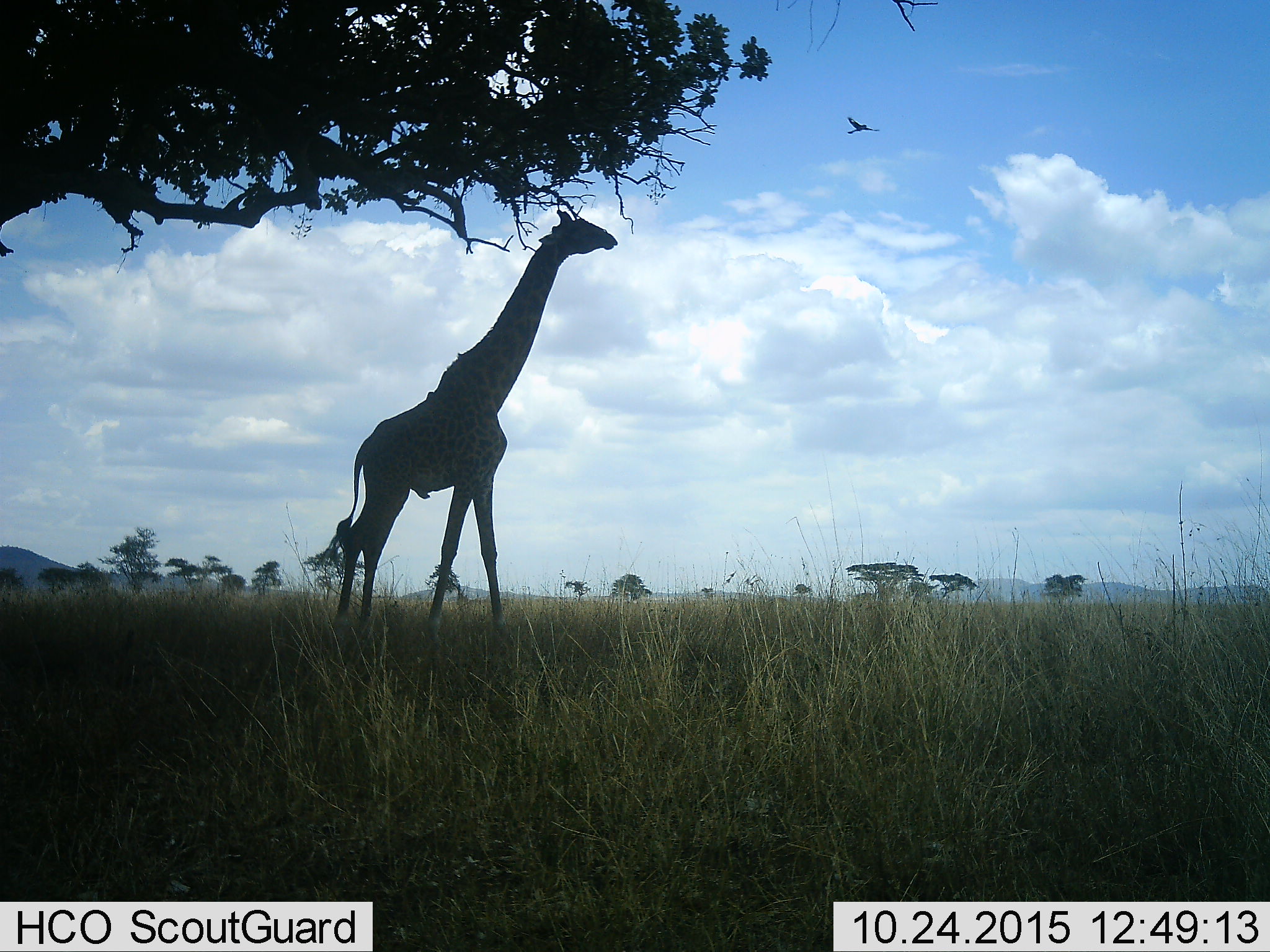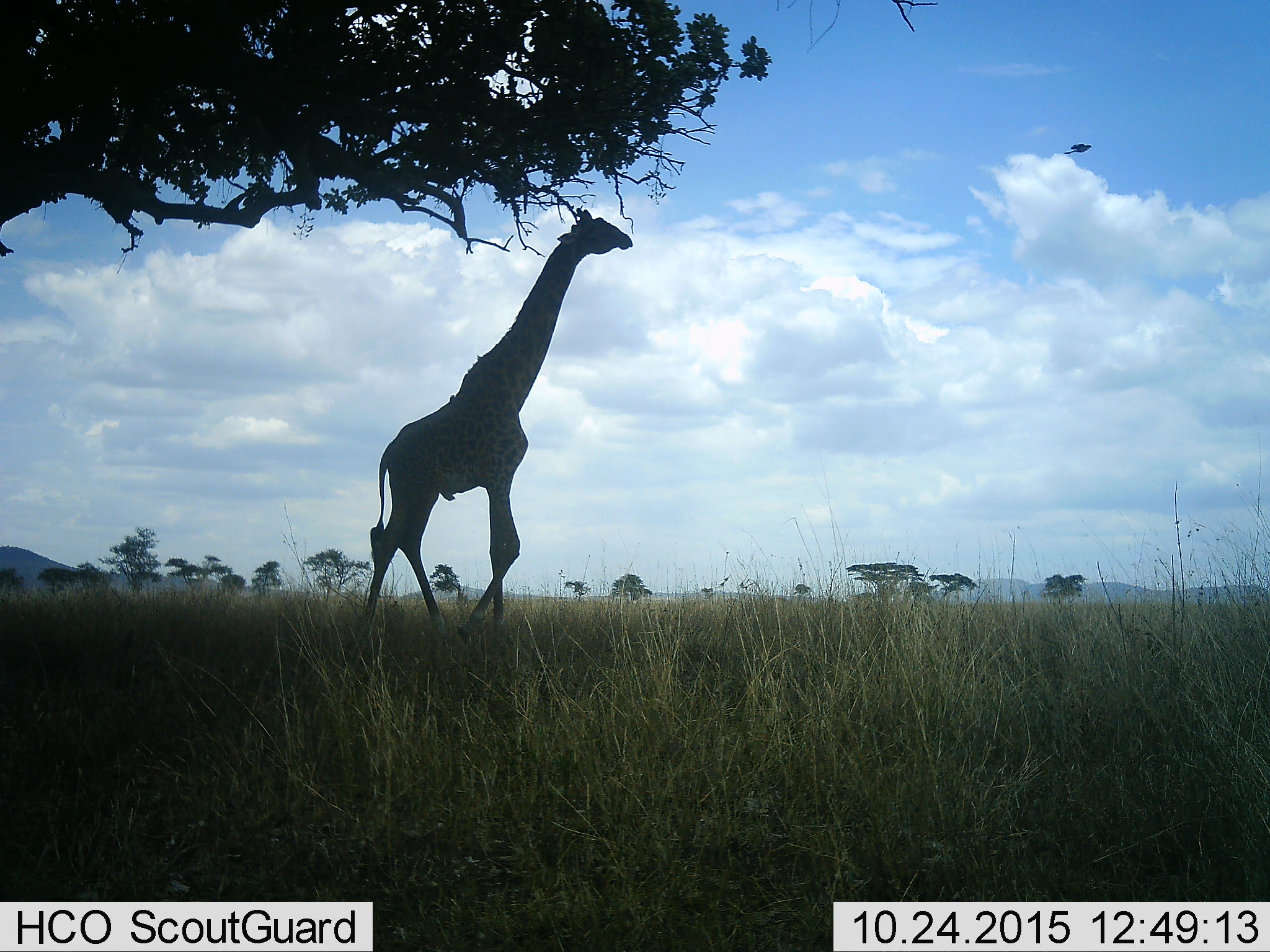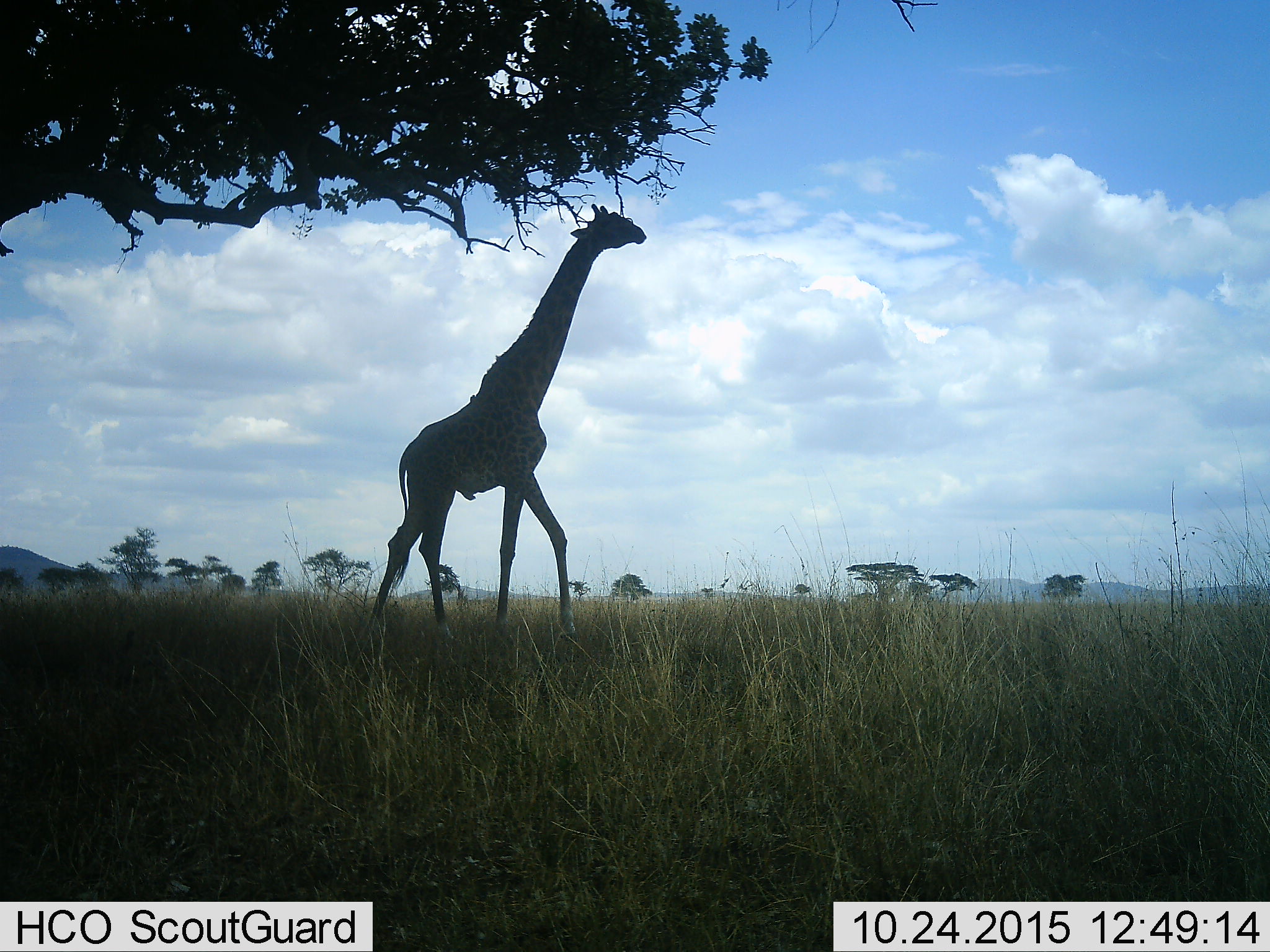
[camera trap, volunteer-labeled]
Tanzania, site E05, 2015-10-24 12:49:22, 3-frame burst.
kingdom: Animalia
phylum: Chordata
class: Aves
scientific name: Aves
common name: bird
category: otherbird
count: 1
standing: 0%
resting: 0%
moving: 100%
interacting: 0%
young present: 0%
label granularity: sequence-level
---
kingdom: Animalia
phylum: Chordata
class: Mammalia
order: Artiodactyla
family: Giraffidae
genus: Giraffa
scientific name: Giraffa camelopardalis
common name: giraffe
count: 1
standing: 0%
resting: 0%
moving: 100%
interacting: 0%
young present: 0%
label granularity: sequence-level